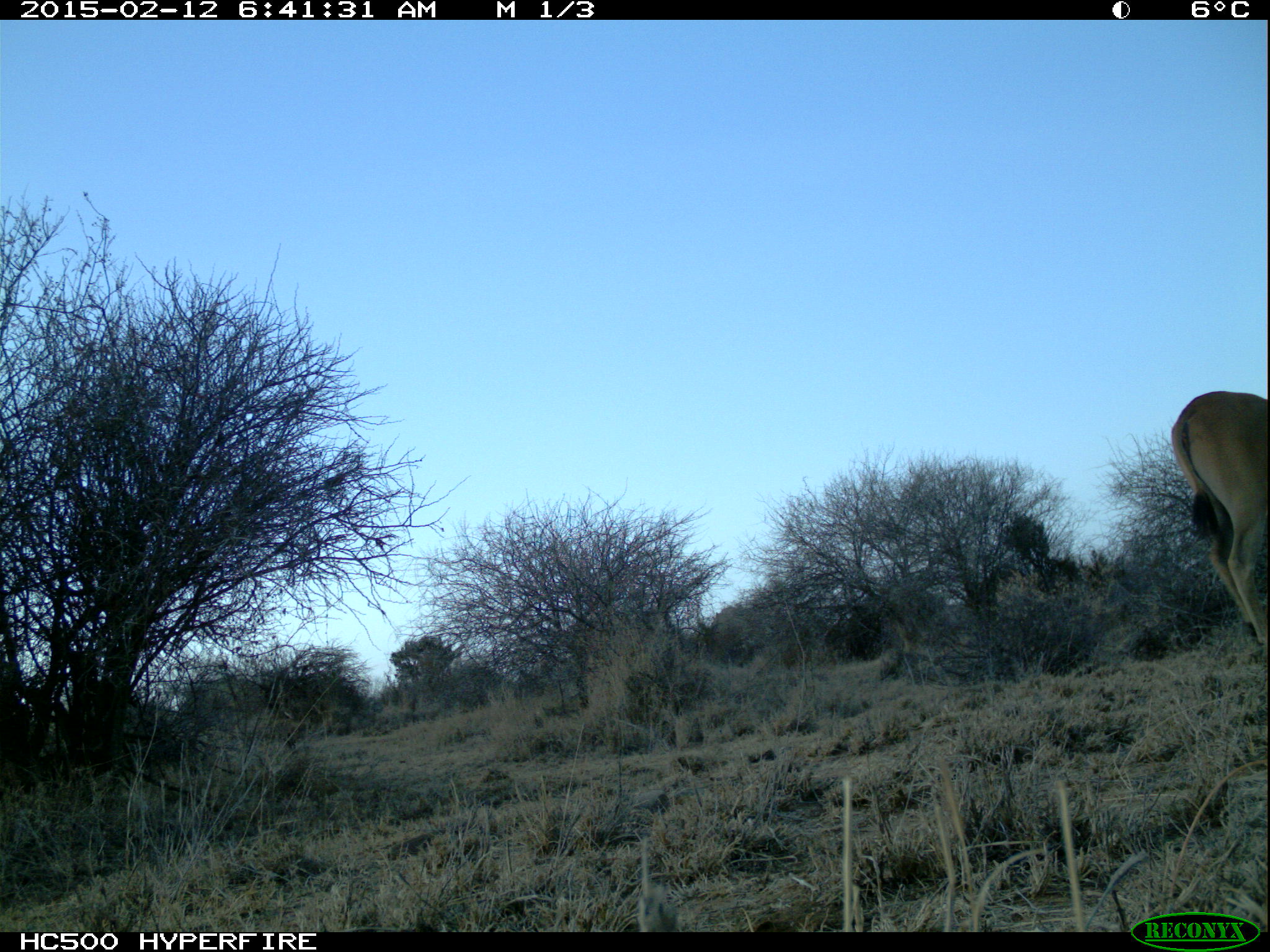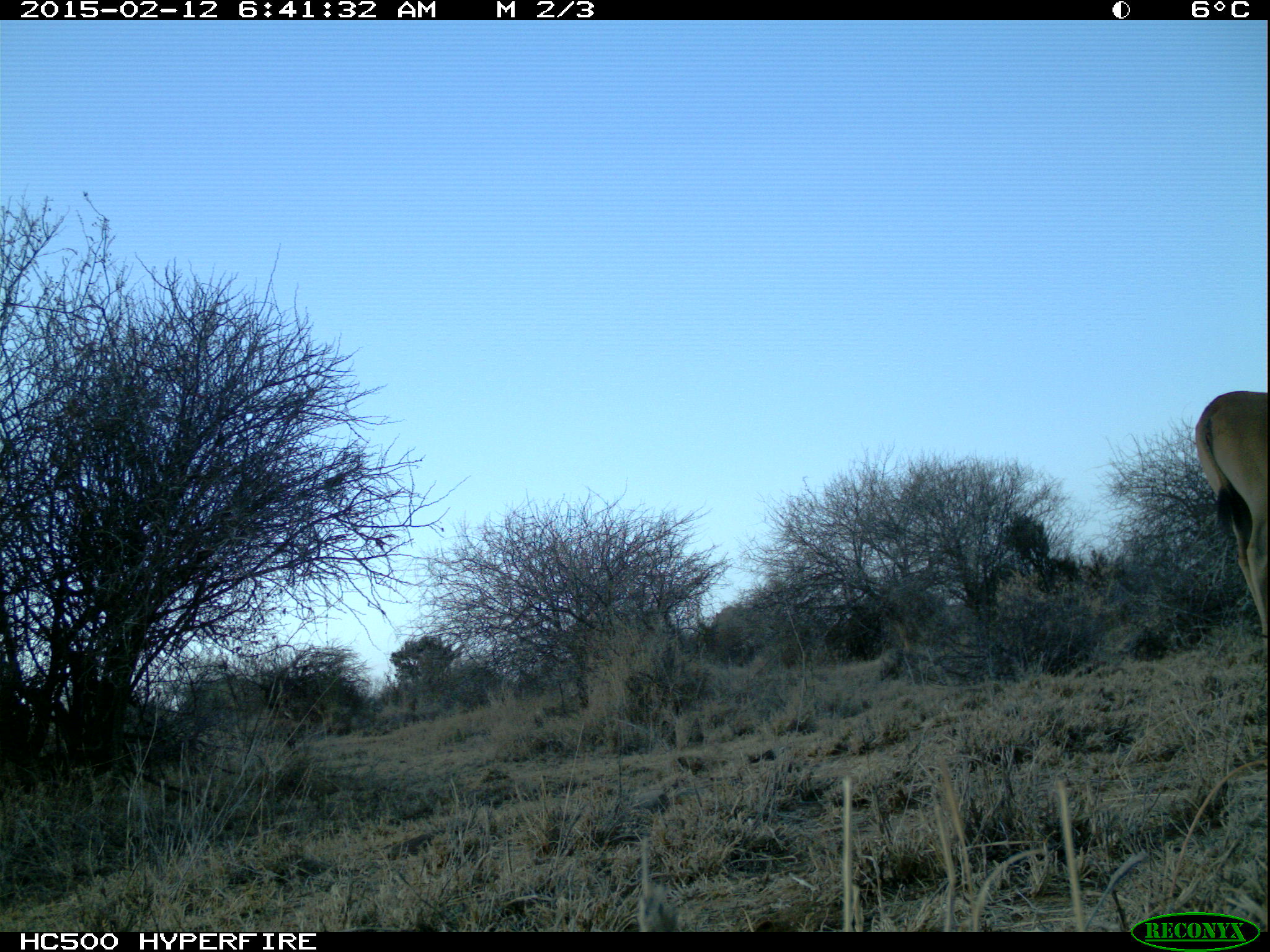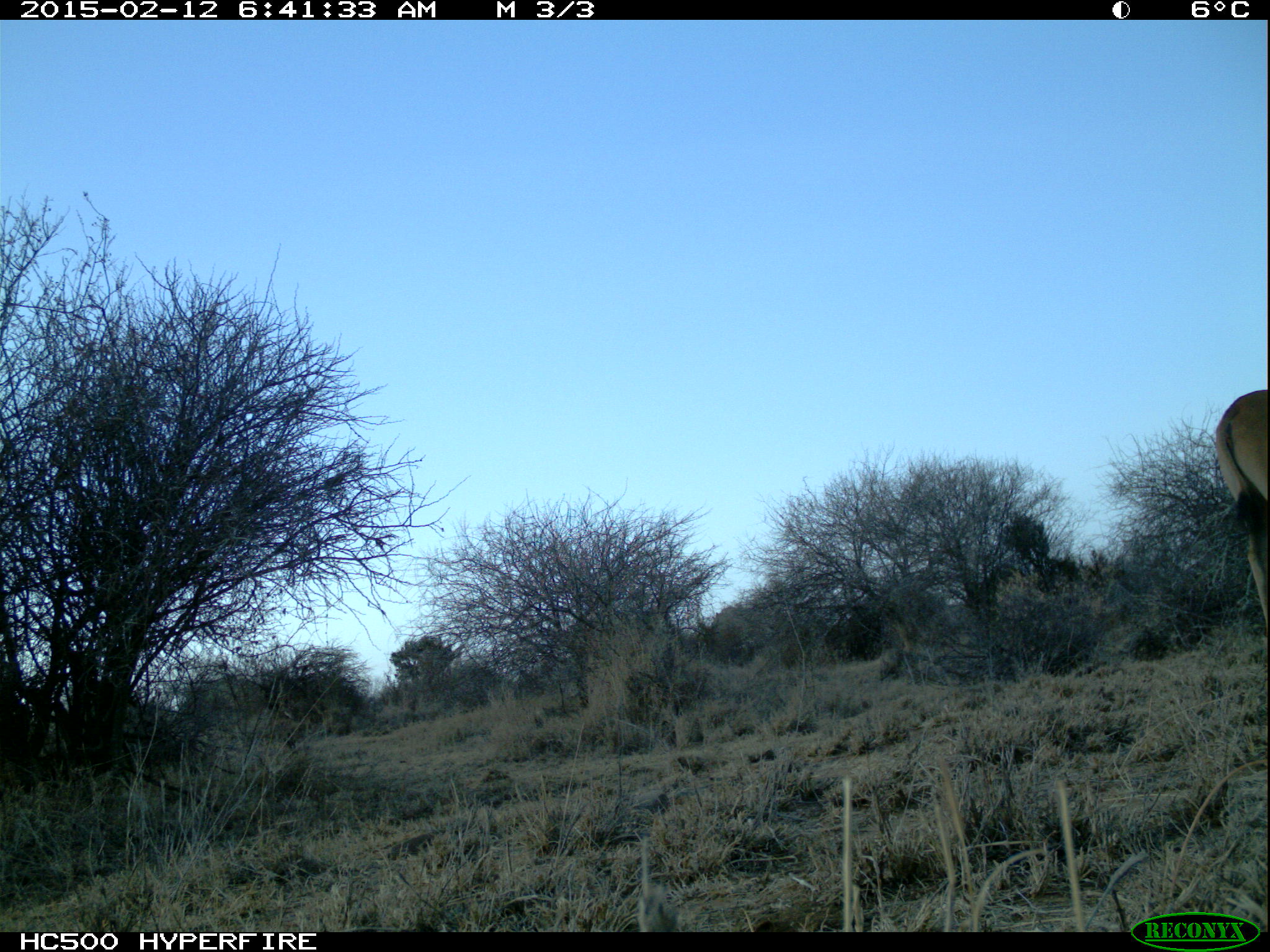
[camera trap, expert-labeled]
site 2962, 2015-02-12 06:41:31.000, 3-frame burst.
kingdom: Animalia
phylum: Chordata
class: Mammalia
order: Artiodactyla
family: Bovidae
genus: Tragelaphus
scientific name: Tragelaphus oryx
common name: eland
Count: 1.